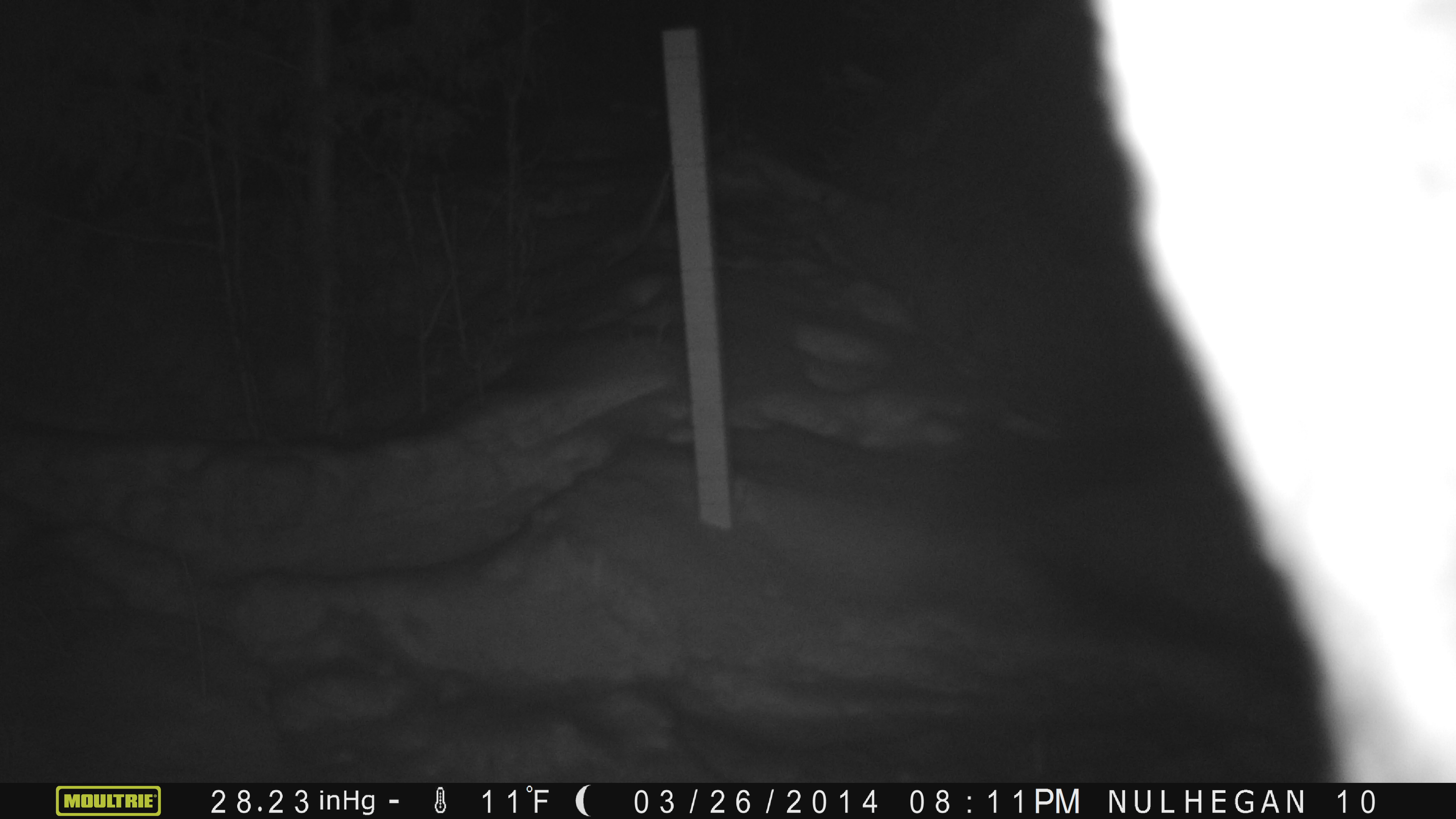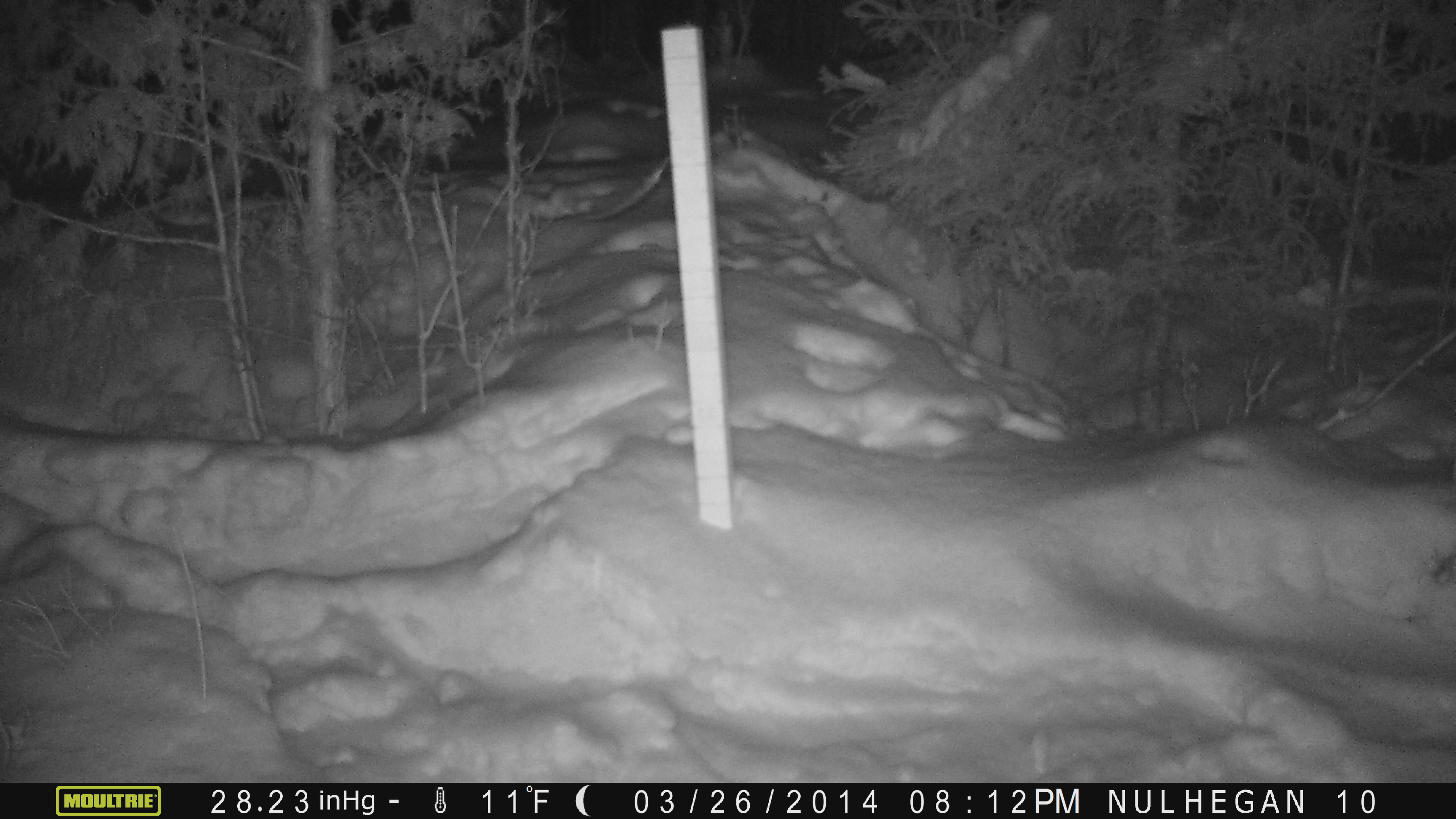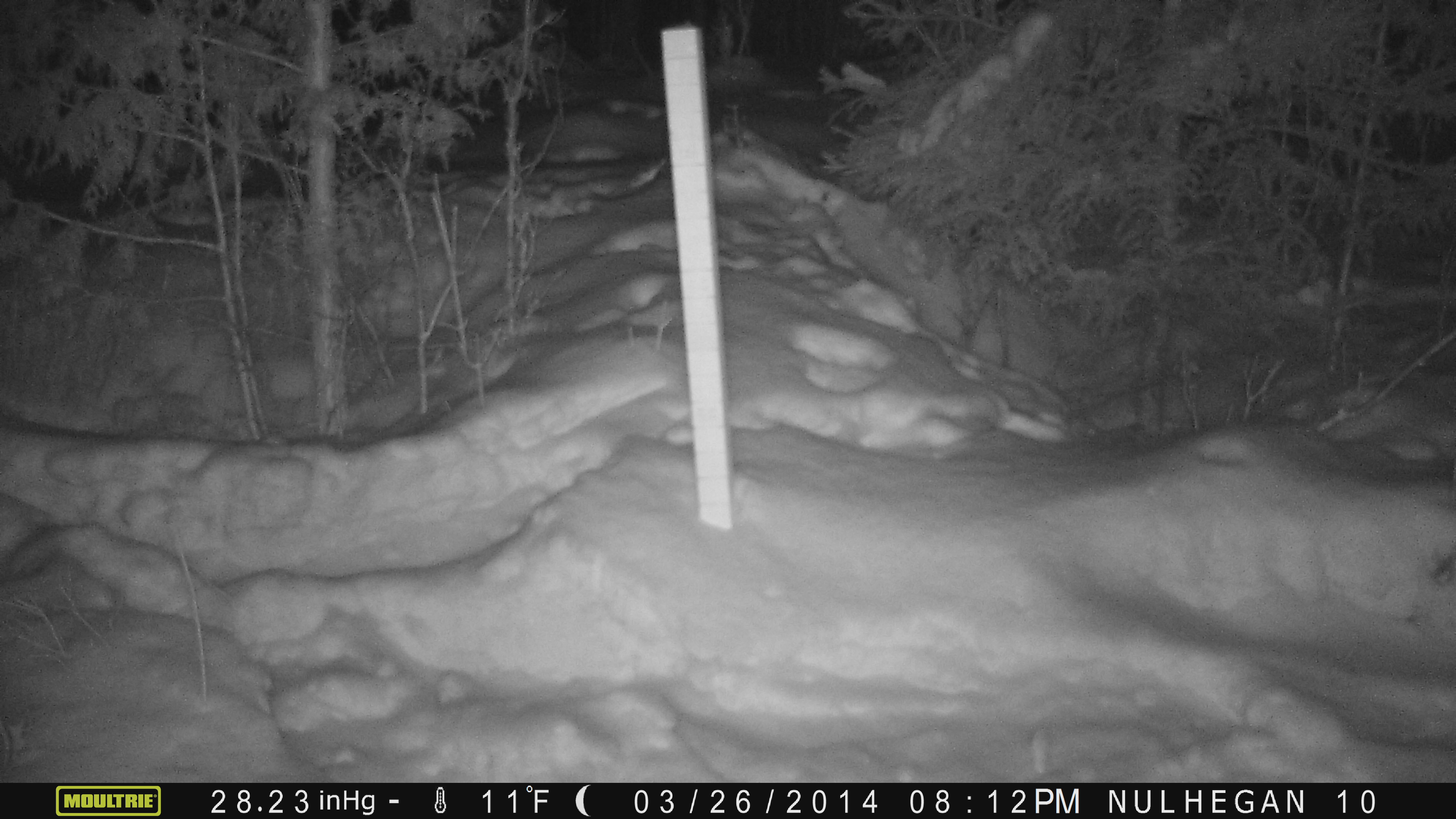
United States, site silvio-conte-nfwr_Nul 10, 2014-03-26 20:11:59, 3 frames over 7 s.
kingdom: Animalia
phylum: Chordata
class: Mammalia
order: Artiodactyla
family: Cervidae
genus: Alces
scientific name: Alces alces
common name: moose